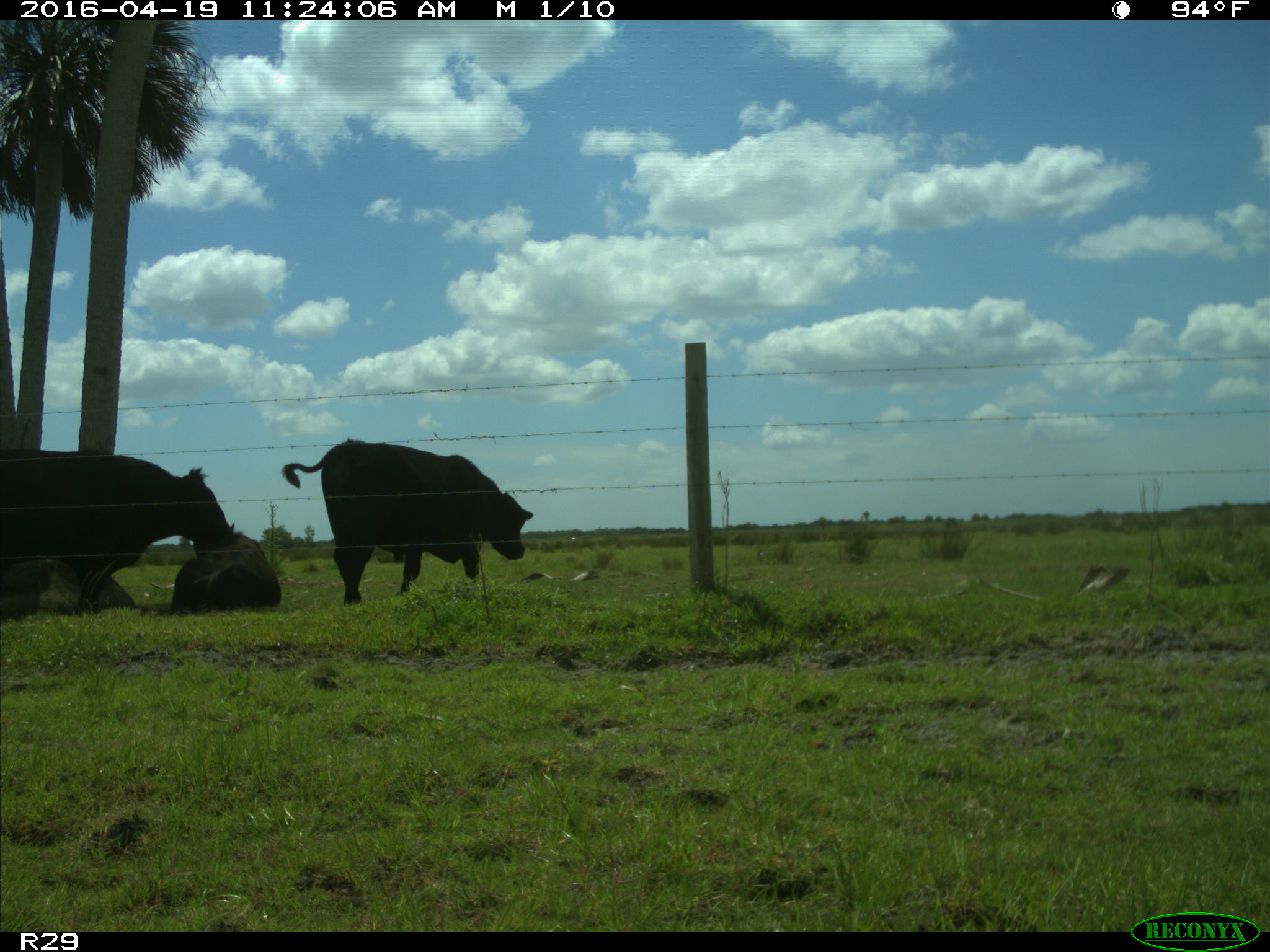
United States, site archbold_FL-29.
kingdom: Animalia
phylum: Chordata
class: Mammalia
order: Artiodactyla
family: Bovidae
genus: Bos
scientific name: Bos taurus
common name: domestic cow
Bos taurus (domestic cow).